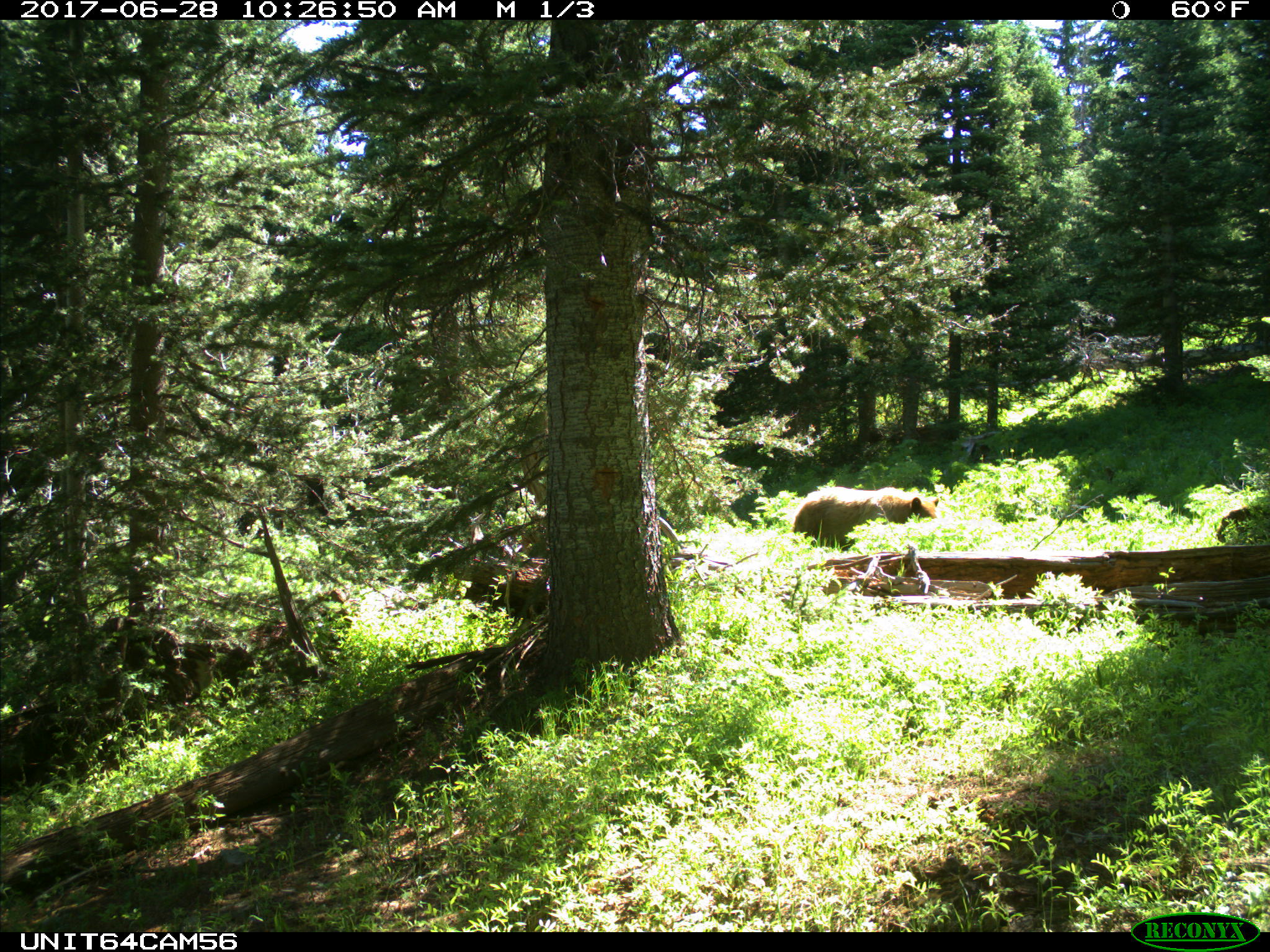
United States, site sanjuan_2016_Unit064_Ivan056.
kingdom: Animalia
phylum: Chordata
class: Mammalia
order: Carnivora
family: Ursidae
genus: Ursus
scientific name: Ursus americanus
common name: american black bear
Ursus americanus (american black bear).